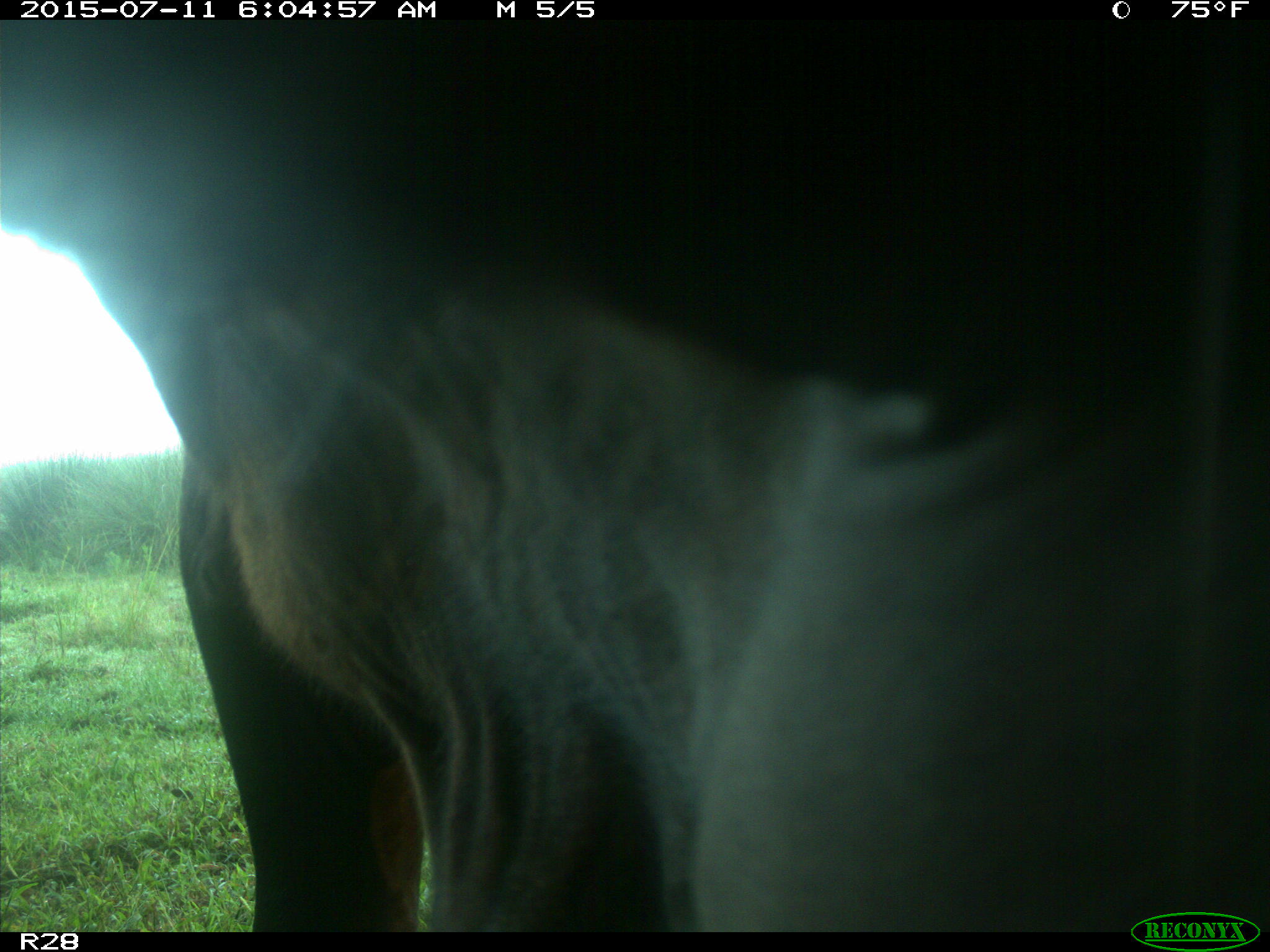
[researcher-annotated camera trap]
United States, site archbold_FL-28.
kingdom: Animalia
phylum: Chordata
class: Mammalia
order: Artiodactyla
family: Bovidae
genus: Bos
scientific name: Bos taurus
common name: domestic cow